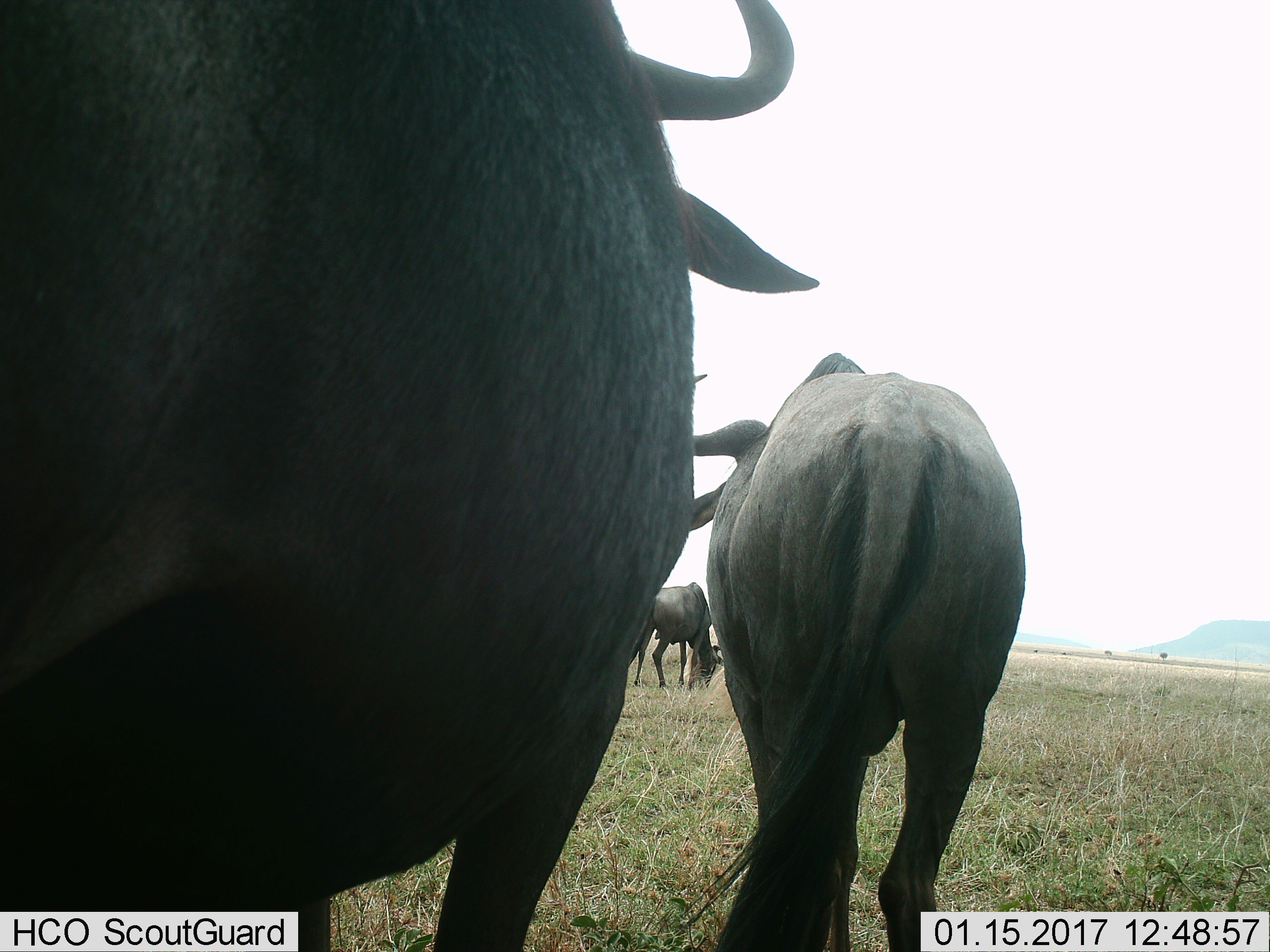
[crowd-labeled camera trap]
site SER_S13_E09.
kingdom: Animalia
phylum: Chordata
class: Mammalia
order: Artiodactyla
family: Bovidae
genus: Connochaetes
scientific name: Connochaetes taurinus taurinus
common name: blue wildebeest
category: wildebeestblue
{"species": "wildebeestblue (blue wildebeest) (Connochaetes taurinus taurinus)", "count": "3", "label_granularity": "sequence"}